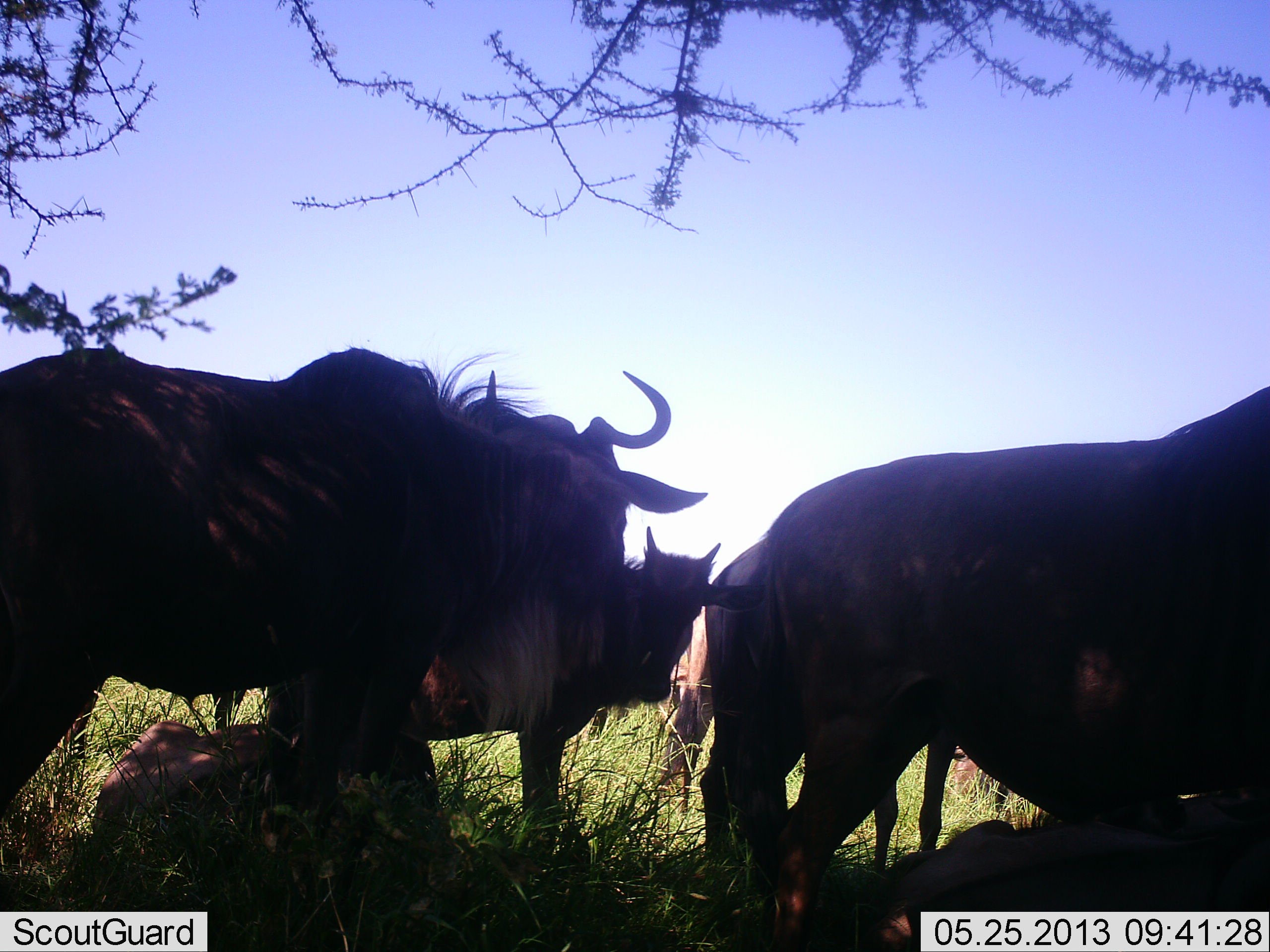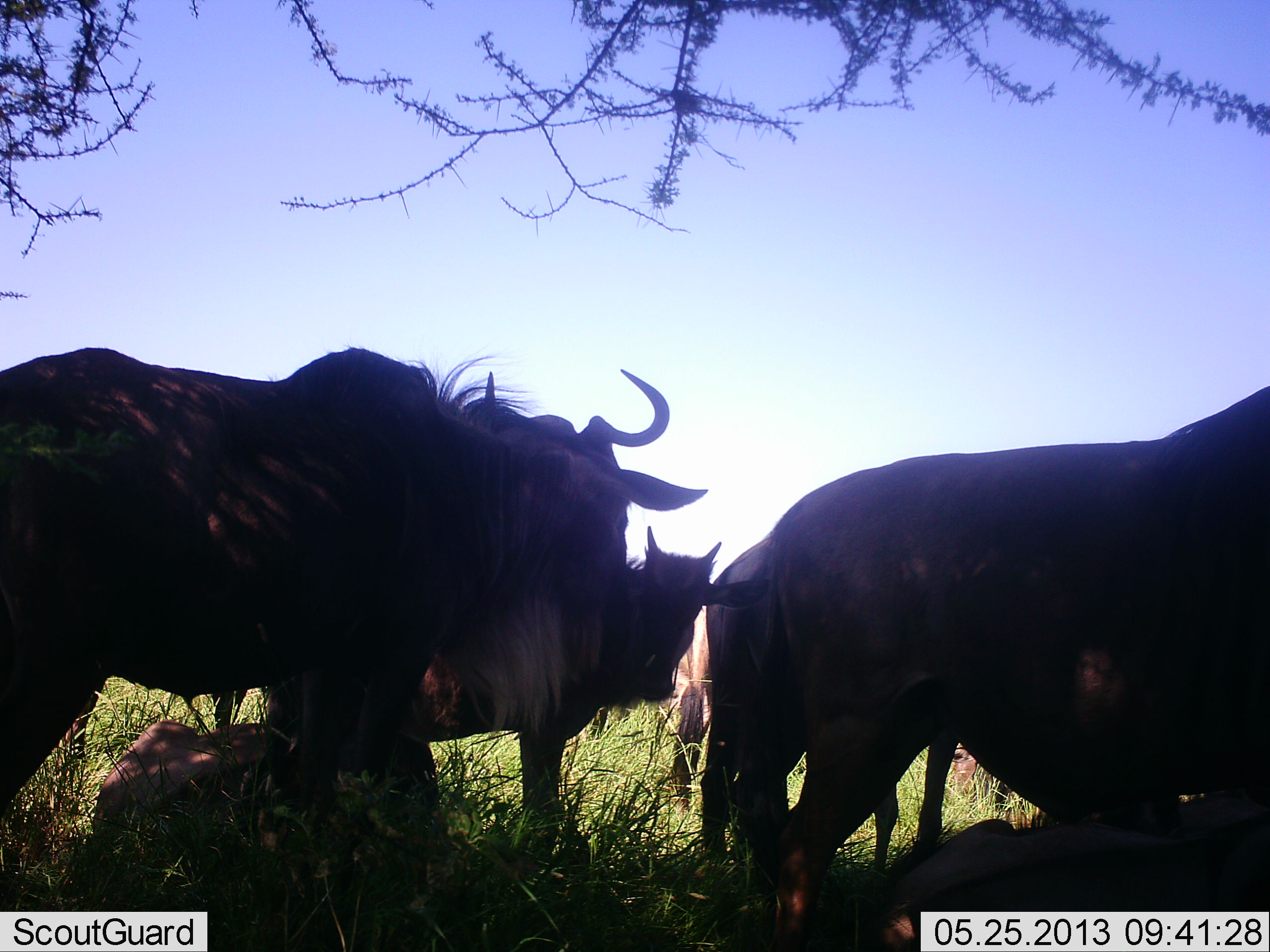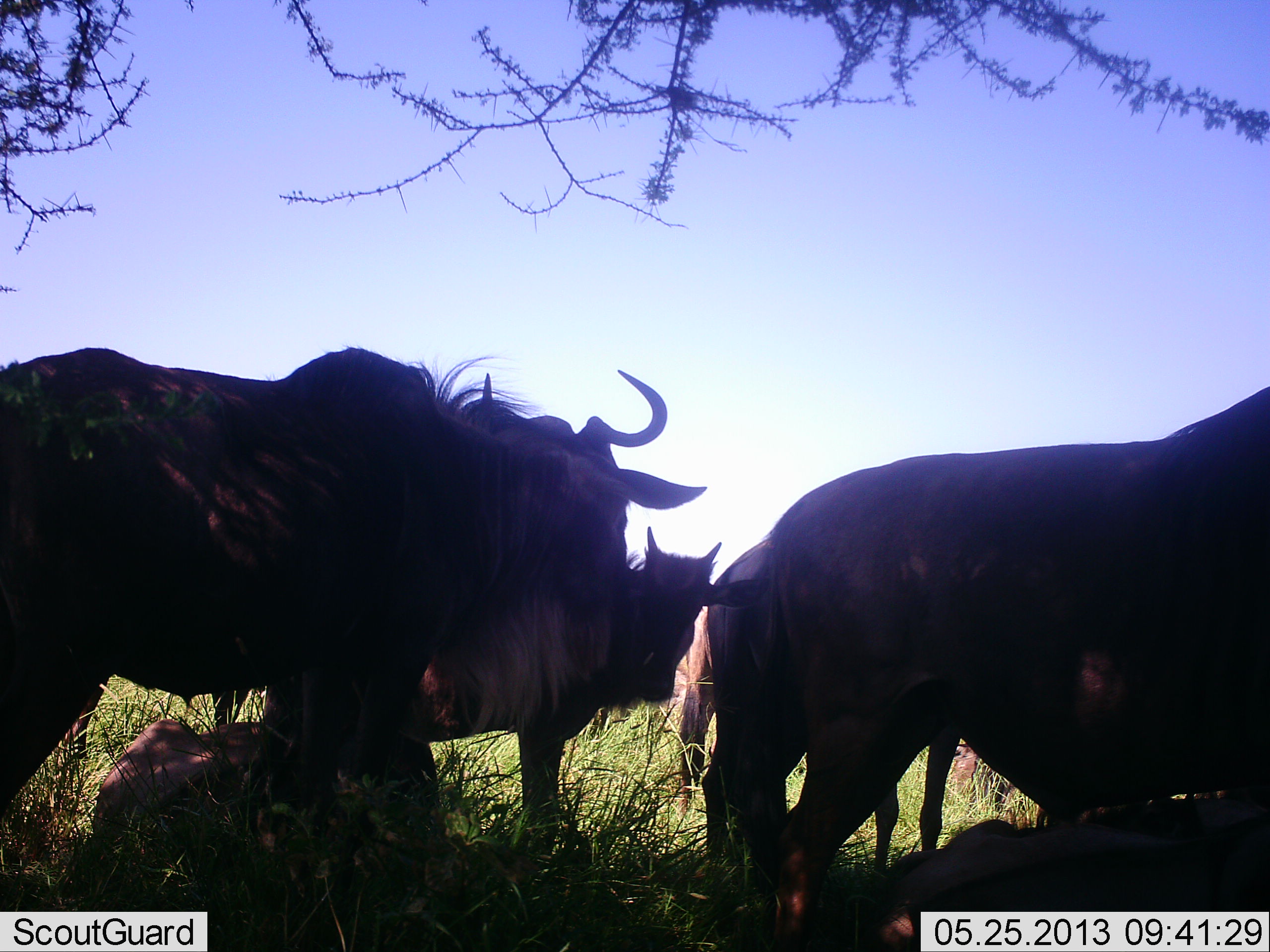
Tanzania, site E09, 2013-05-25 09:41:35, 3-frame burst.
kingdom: Animalia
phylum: Chordata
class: Mammalia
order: Artiodactyla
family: Bovidae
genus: Connochaetes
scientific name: Connochaetes taurinus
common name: blue wildebeest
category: wildebeest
Wildebeest (blue wildebeest) (Connochaetes taurinus), count 6. Behavior (volunteer vote fractions): standing 70%, resting 74%, moving 4%, interacting 4%. Young present (vote fraction): 37%. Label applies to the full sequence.